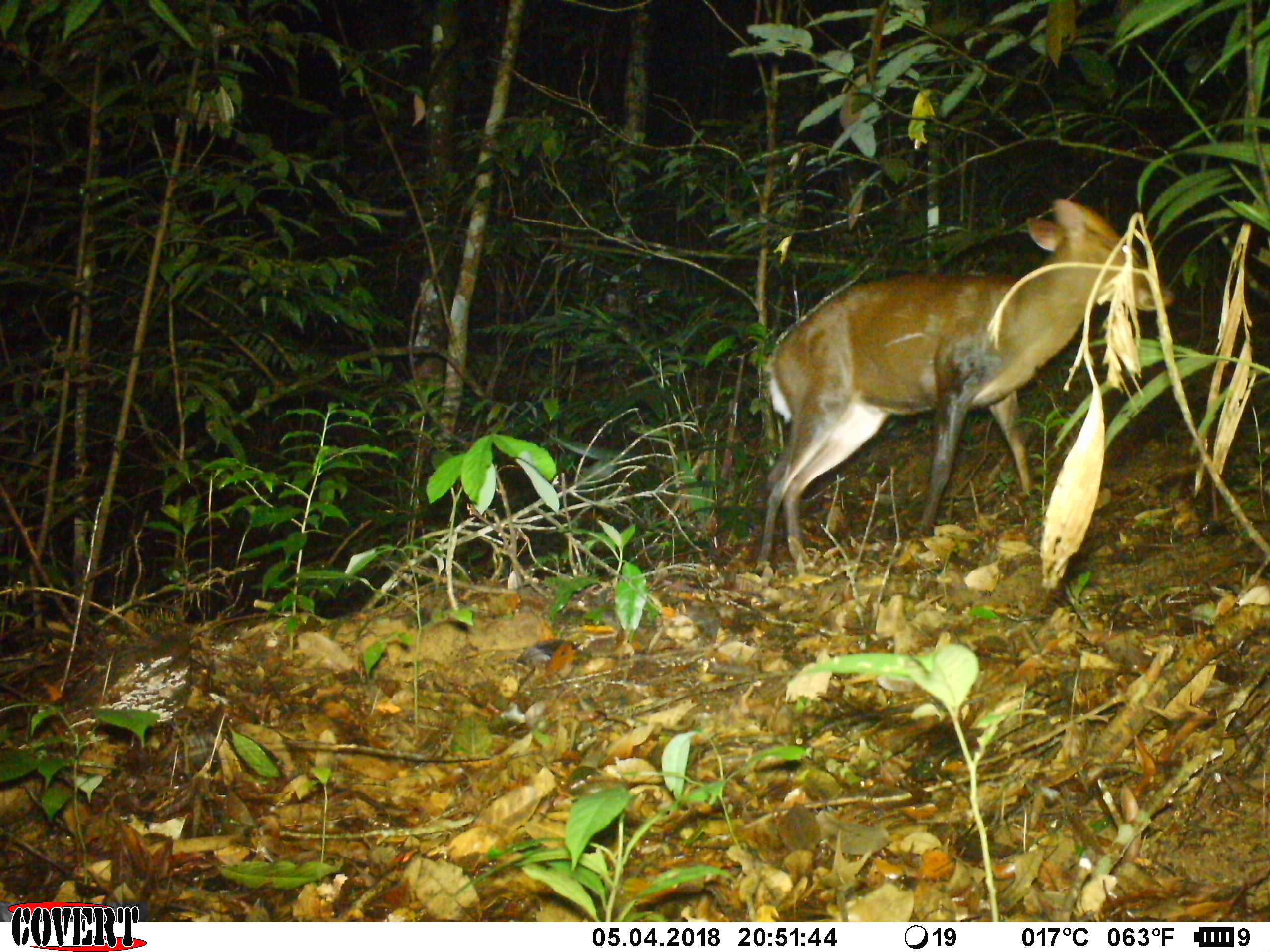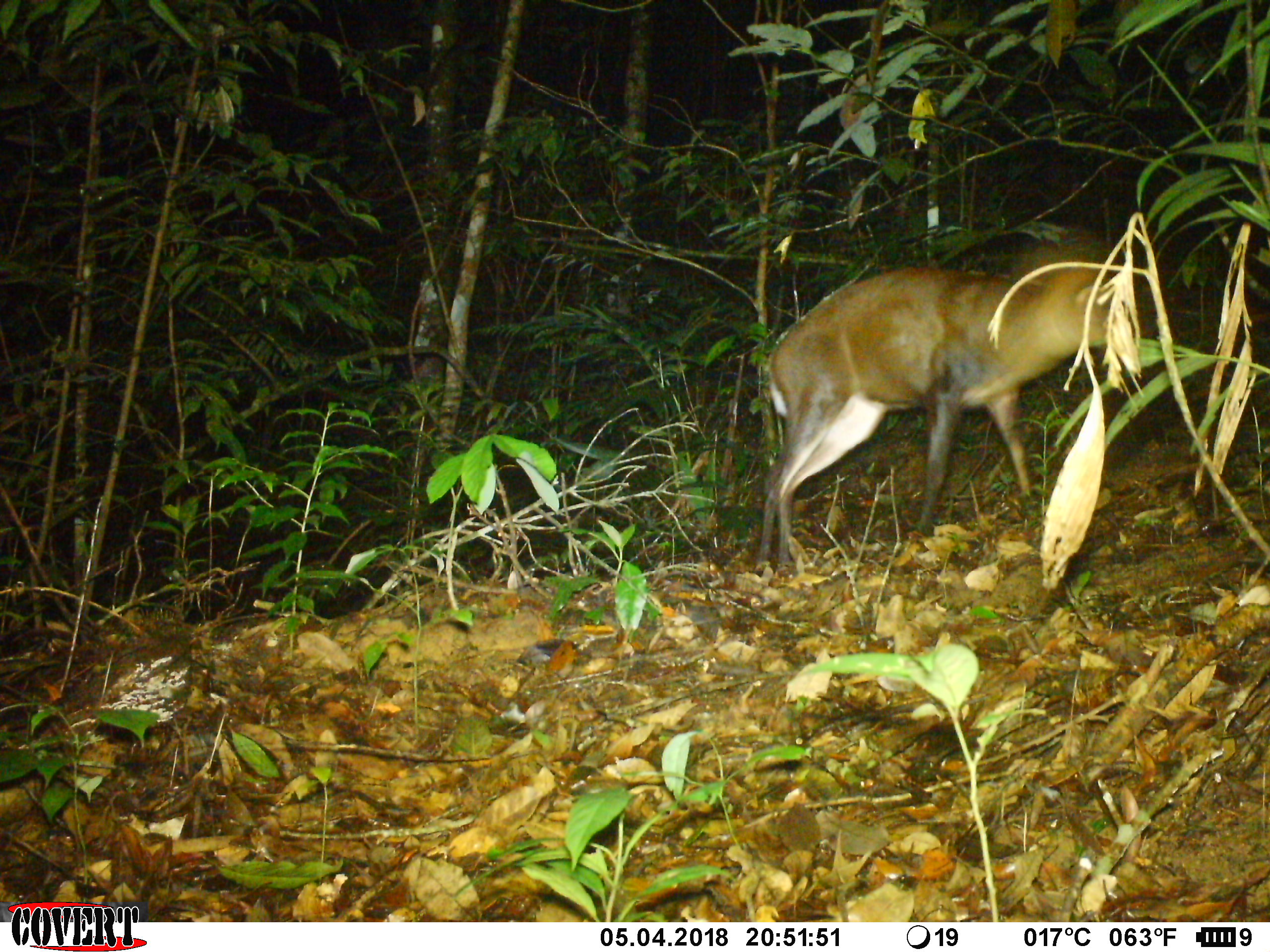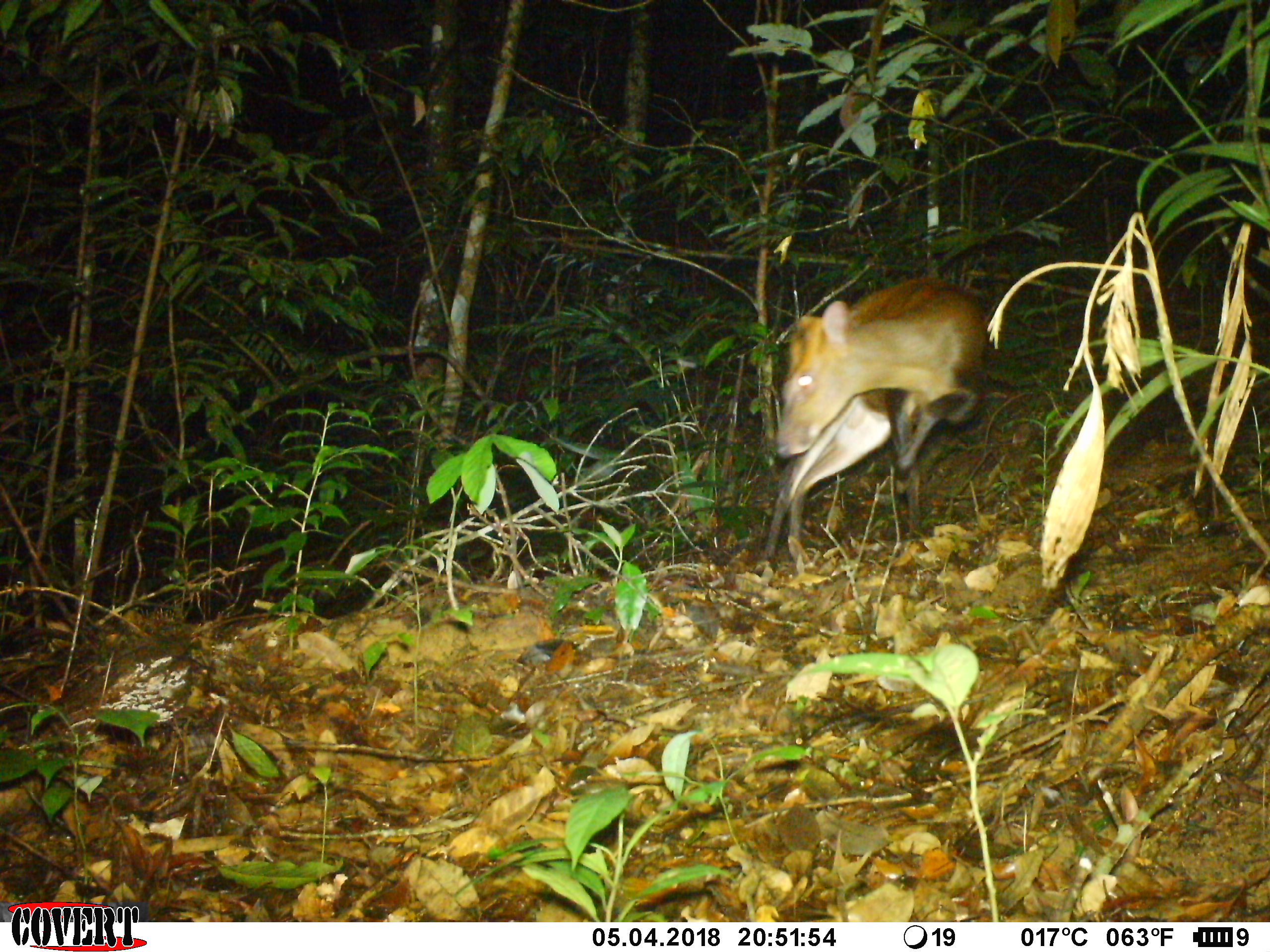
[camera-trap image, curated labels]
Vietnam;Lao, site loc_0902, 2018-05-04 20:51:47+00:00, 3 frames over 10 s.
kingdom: Animalia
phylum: Chordata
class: Mammalia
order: Artiodactyla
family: Cervidae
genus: Muntiacus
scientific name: Muntiacus rooseveltorum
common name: roosevelt's muntjac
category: roosevelts muntjac group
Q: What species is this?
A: Roosevelts muntjac group (roosevelt's muntjac) (Muntiacus rooseveltorum).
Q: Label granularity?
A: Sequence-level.